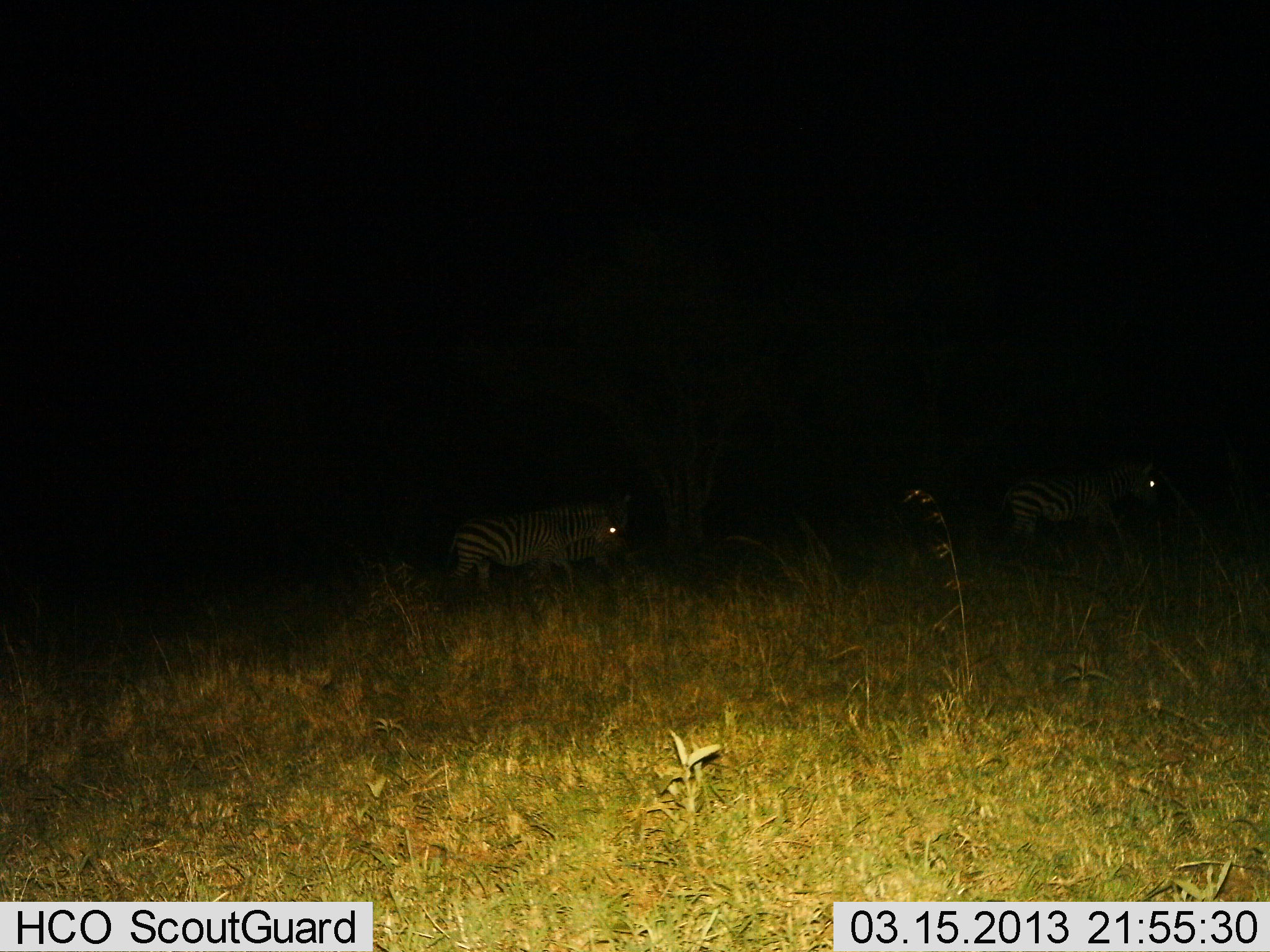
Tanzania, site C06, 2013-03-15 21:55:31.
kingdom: Animalia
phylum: Chordata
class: Mammalia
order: Perissodactyla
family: Equidae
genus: Equus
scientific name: Equus quagga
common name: plains zebra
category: zebra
Zebra (plains zebra) (Equus quagga), count 2. Behavior (volunteer vote fractions): standing 19%, resting 4%, moving 69%, interacting 0%. Young present (vote fraction): 0%. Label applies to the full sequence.